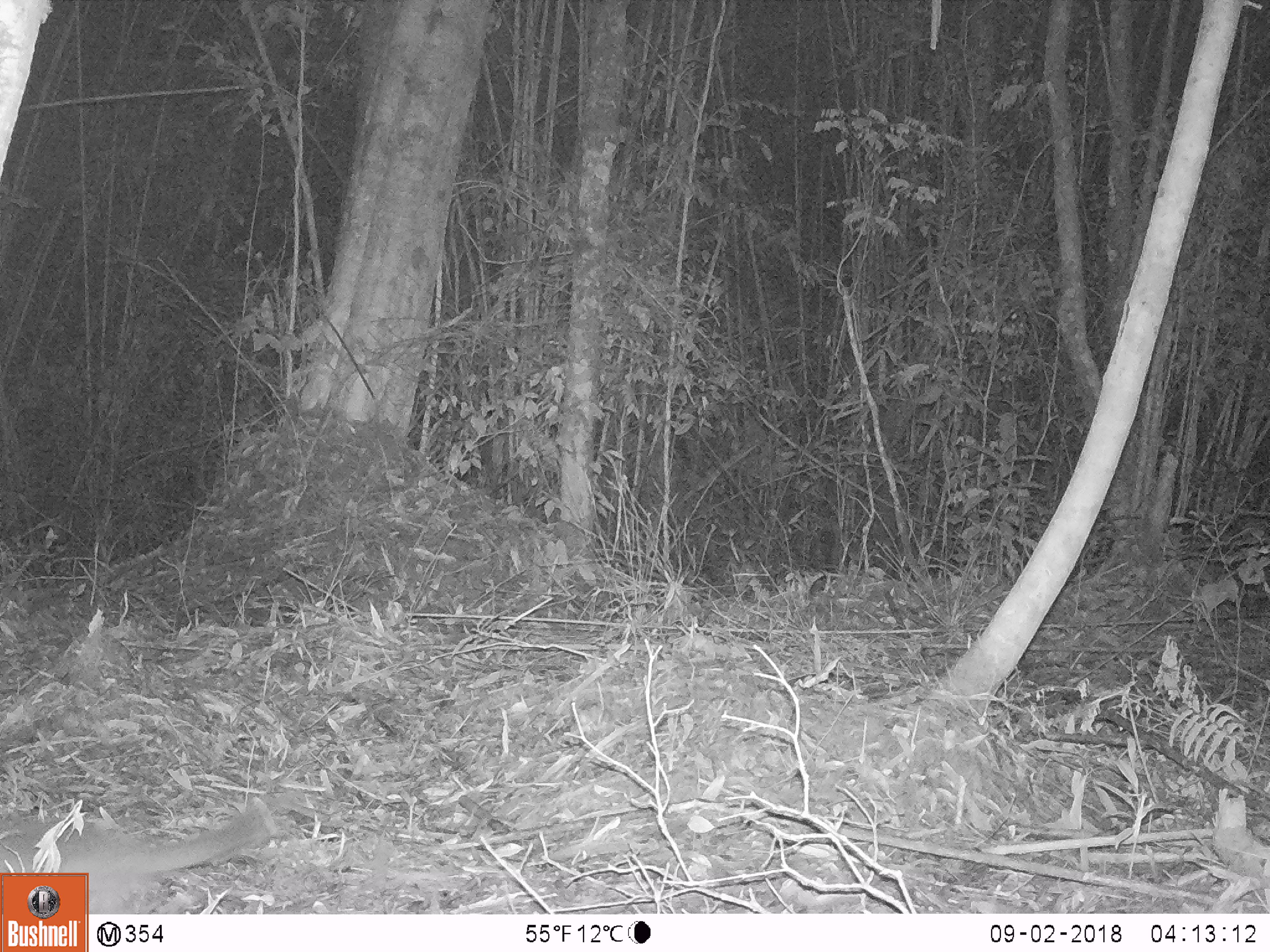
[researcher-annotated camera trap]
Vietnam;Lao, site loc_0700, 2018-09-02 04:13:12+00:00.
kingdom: Animalia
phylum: Chordata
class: Mammalia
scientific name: Mammalia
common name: mammal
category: unidentified small mammal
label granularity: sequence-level